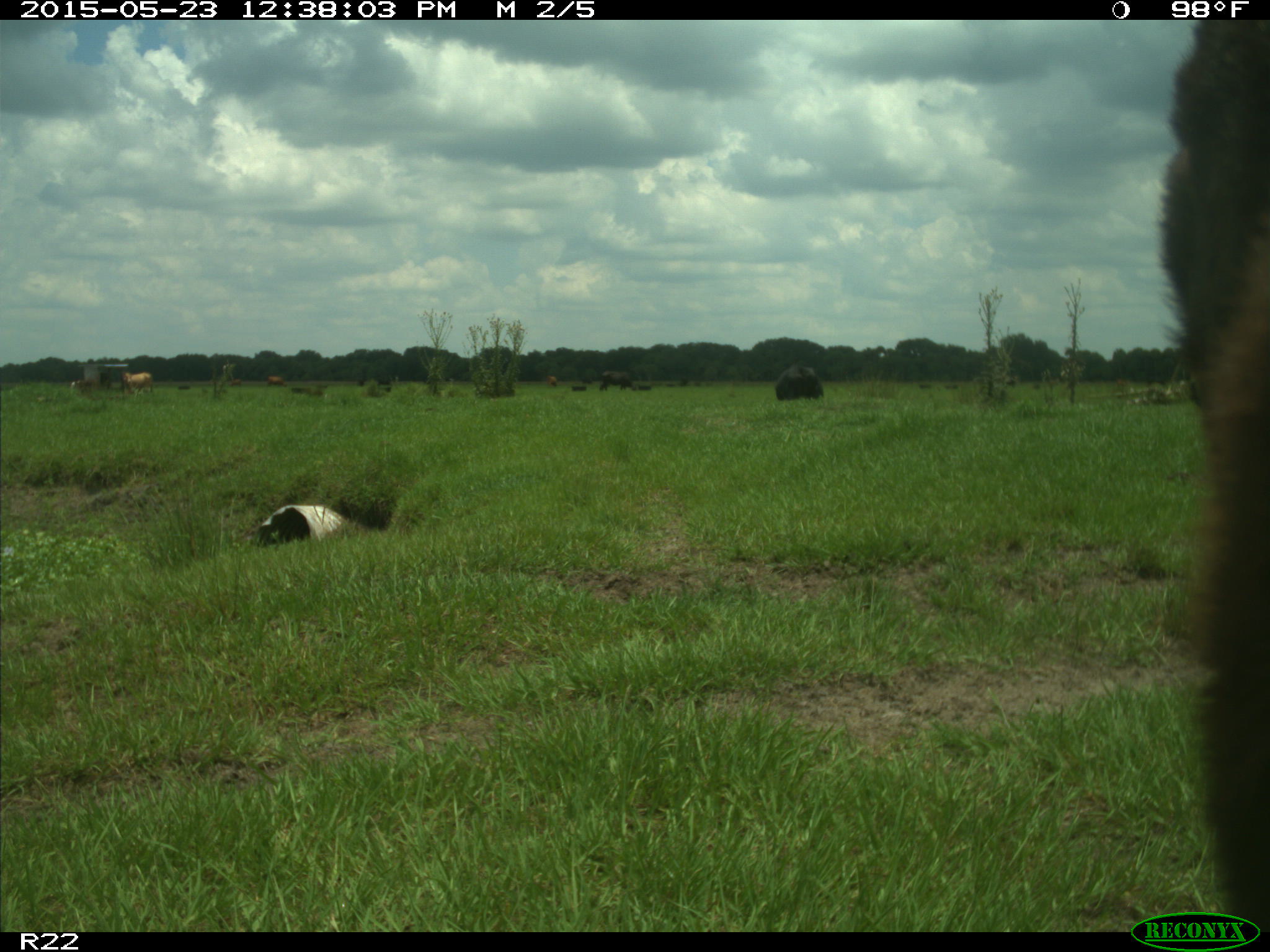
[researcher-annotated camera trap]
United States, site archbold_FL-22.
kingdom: Animalia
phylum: Chordata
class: Mammalia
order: Artiodactyla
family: Bovidae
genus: Bos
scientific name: Bos taurus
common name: domestic cow